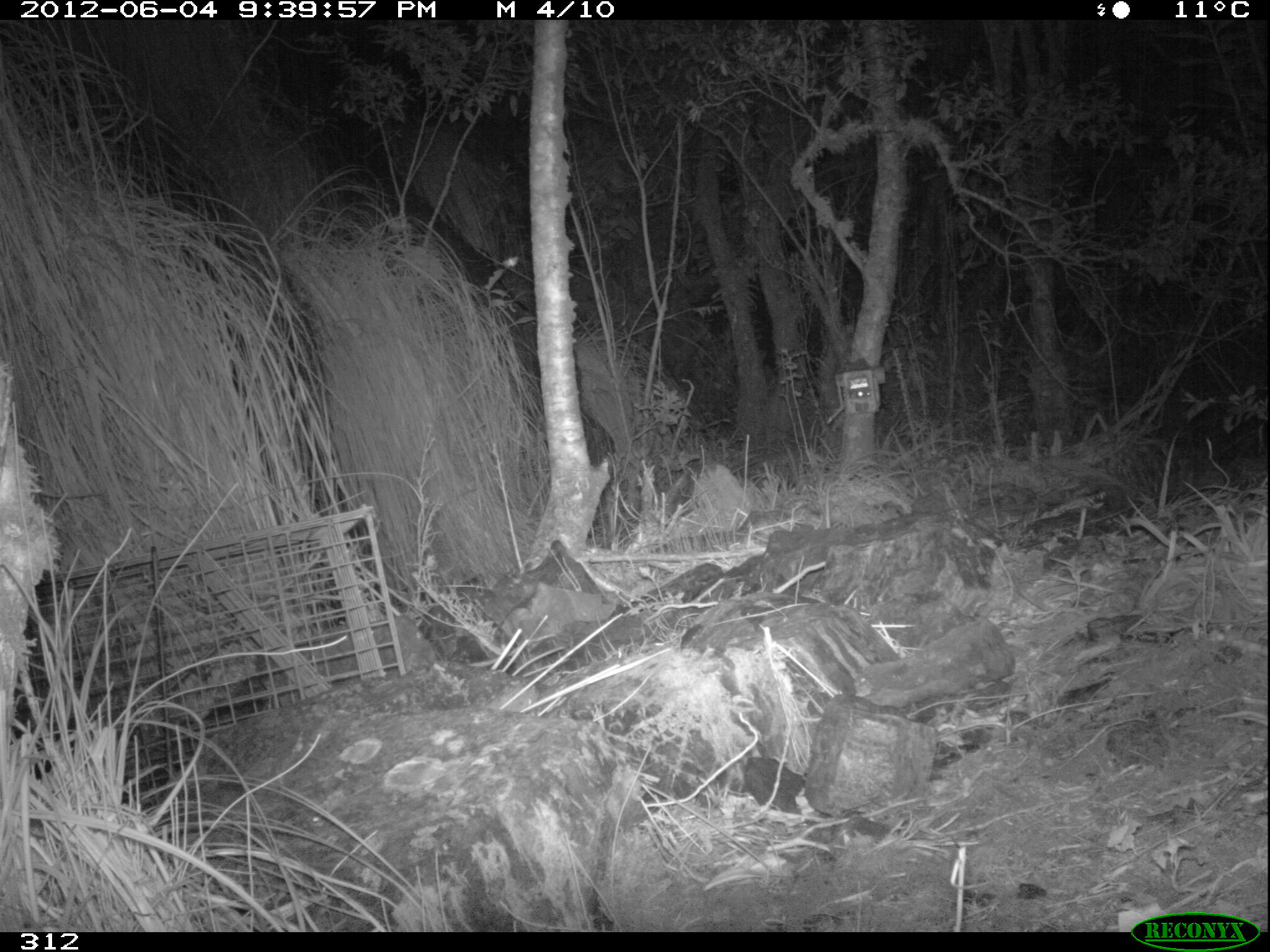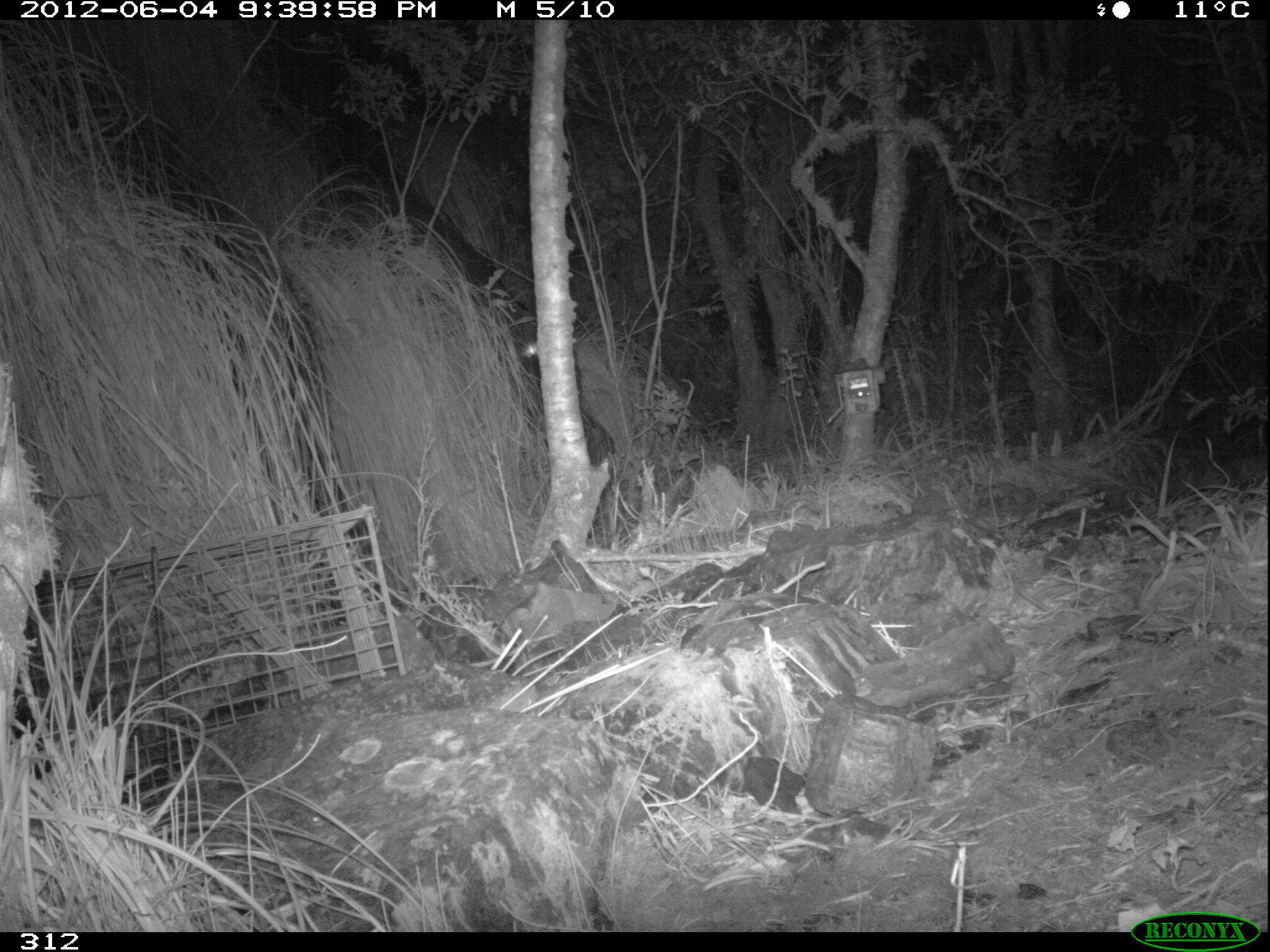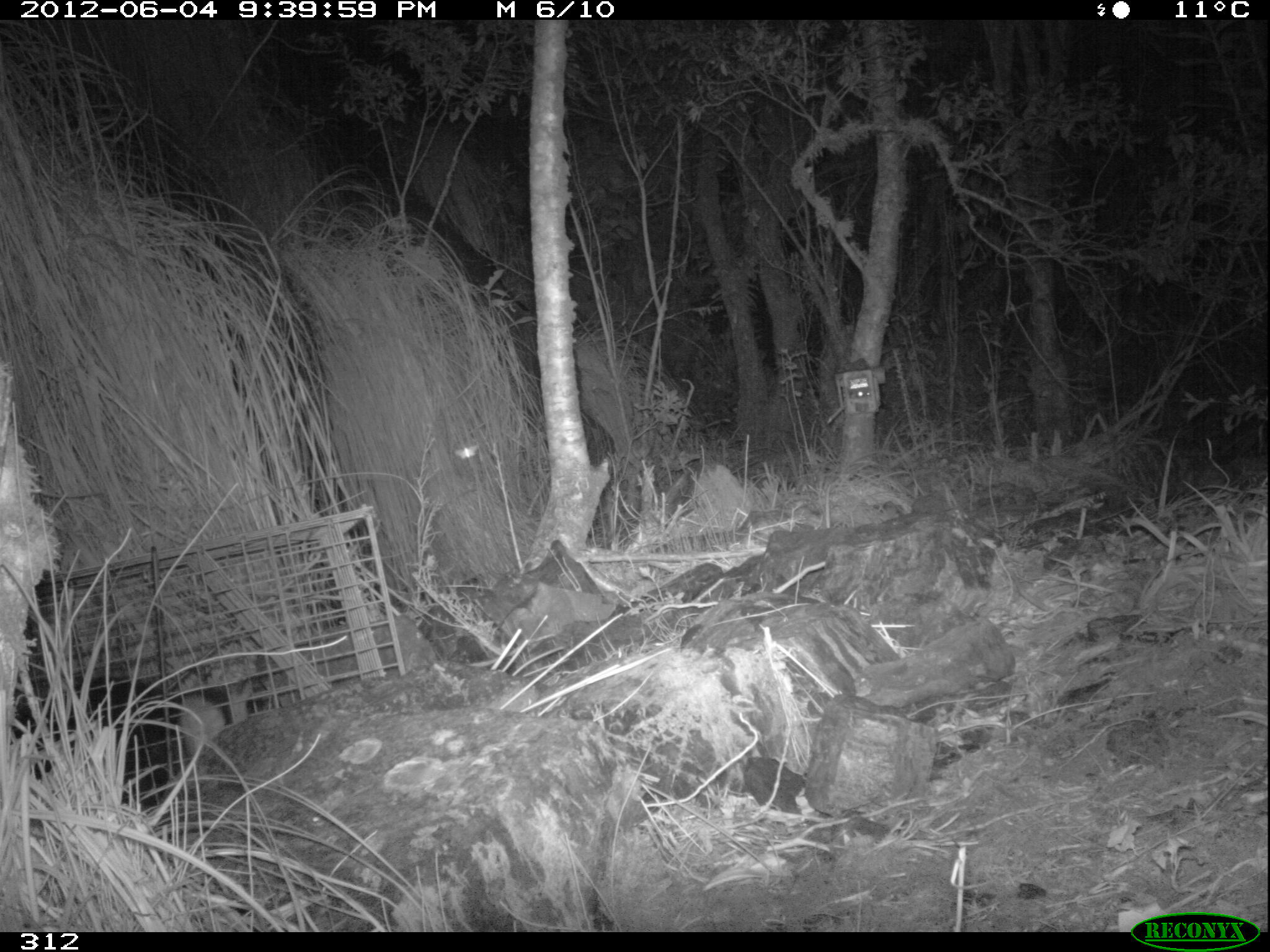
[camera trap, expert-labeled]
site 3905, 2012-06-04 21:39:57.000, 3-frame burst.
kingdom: Animalia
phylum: Chordata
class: Mammalia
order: Didelphimorphia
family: Didelphidae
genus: Didelphis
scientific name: Didelphis pernigra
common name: andean white-eared opossum